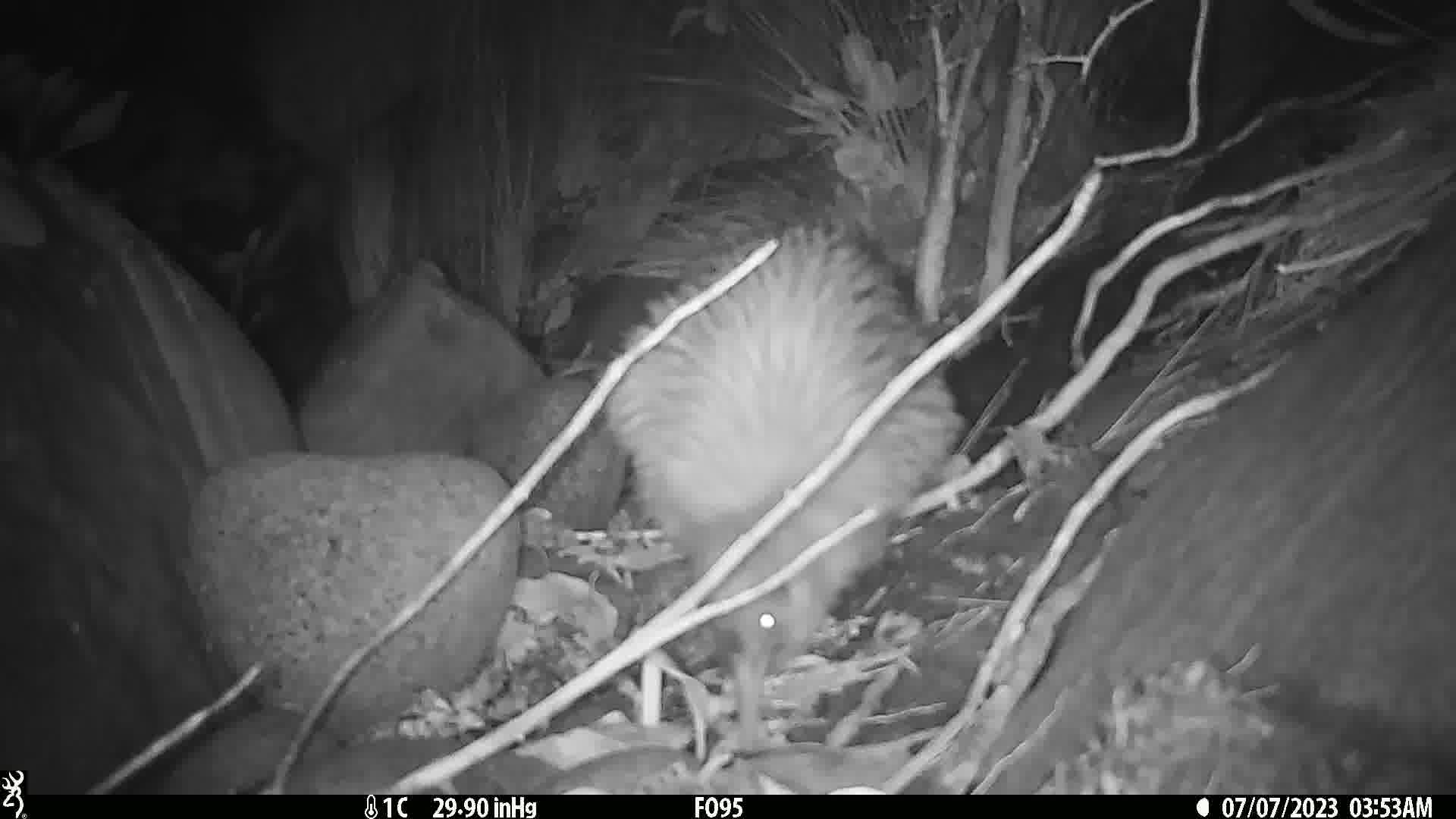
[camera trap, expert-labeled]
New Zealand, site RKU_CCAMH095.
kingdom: Animalia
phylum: Chordata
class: Aves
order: Apterygiformes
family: Apterygidae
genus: Apteryx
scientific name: Apteryx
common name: kiwi